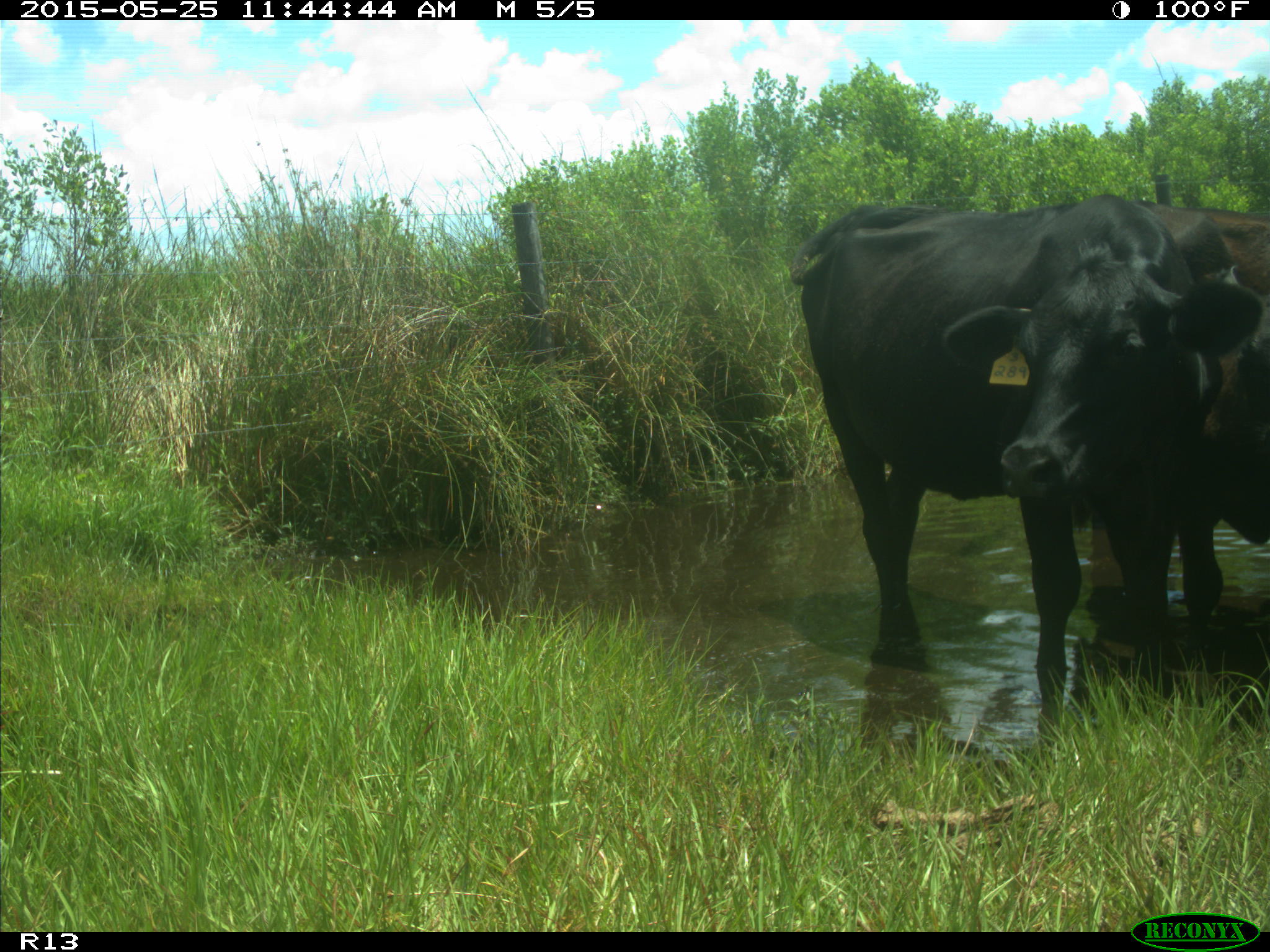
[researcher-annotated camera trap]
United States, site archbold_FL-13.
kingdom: Animalia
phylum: Chordata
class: Mammalia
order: Artiodactyla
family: Bovidae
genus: Bos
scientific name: Bos taurus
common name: domestic cow